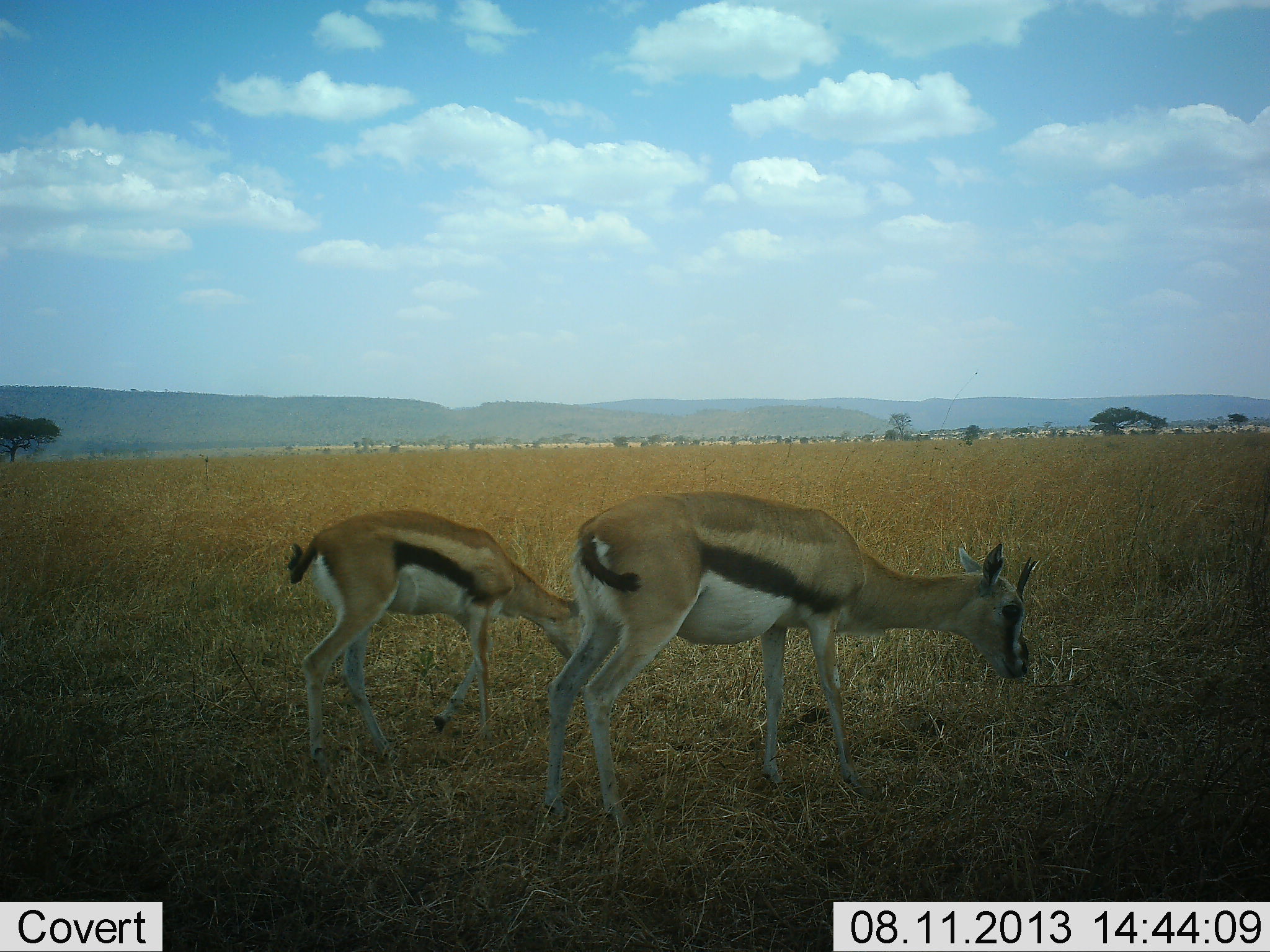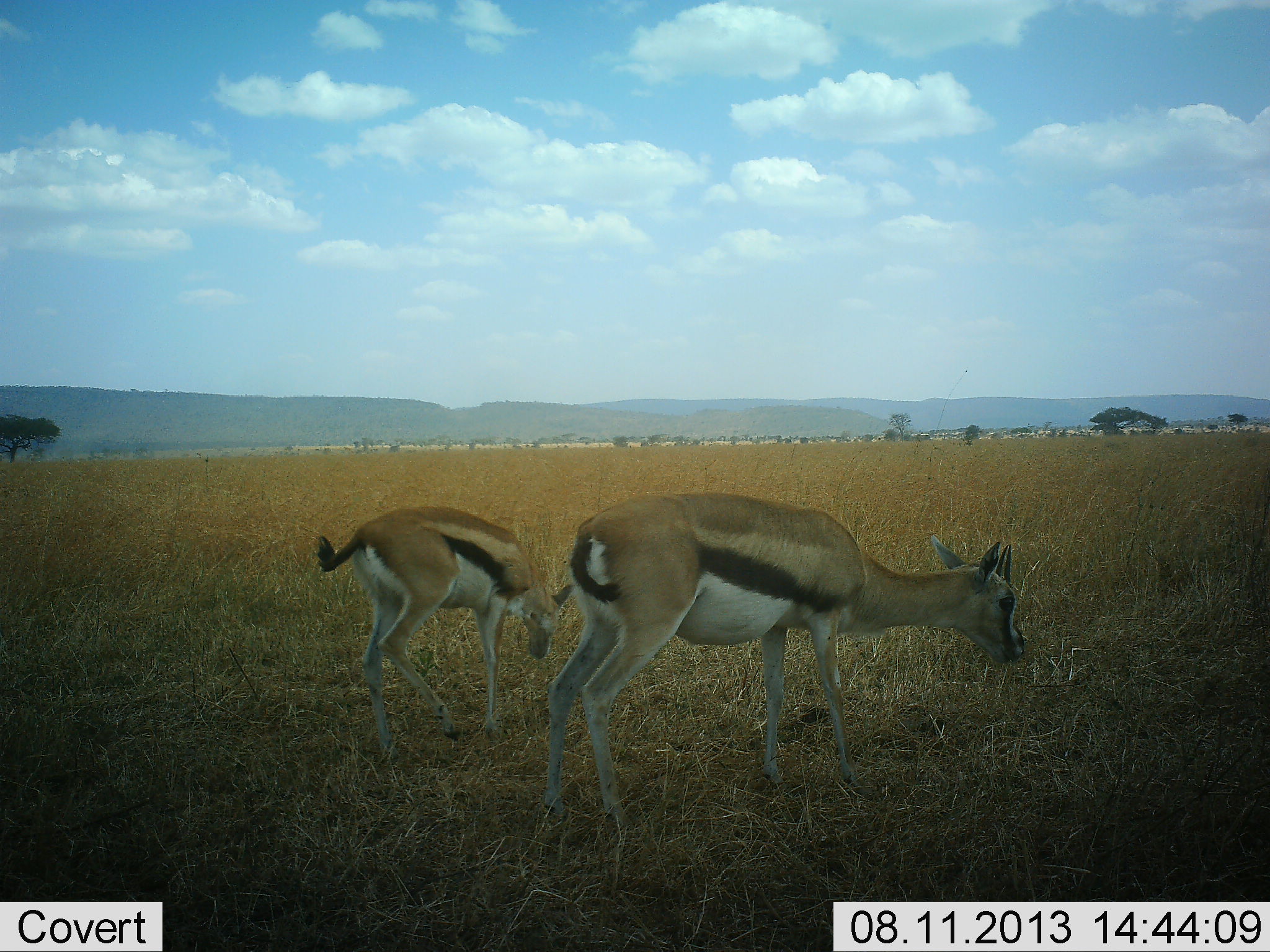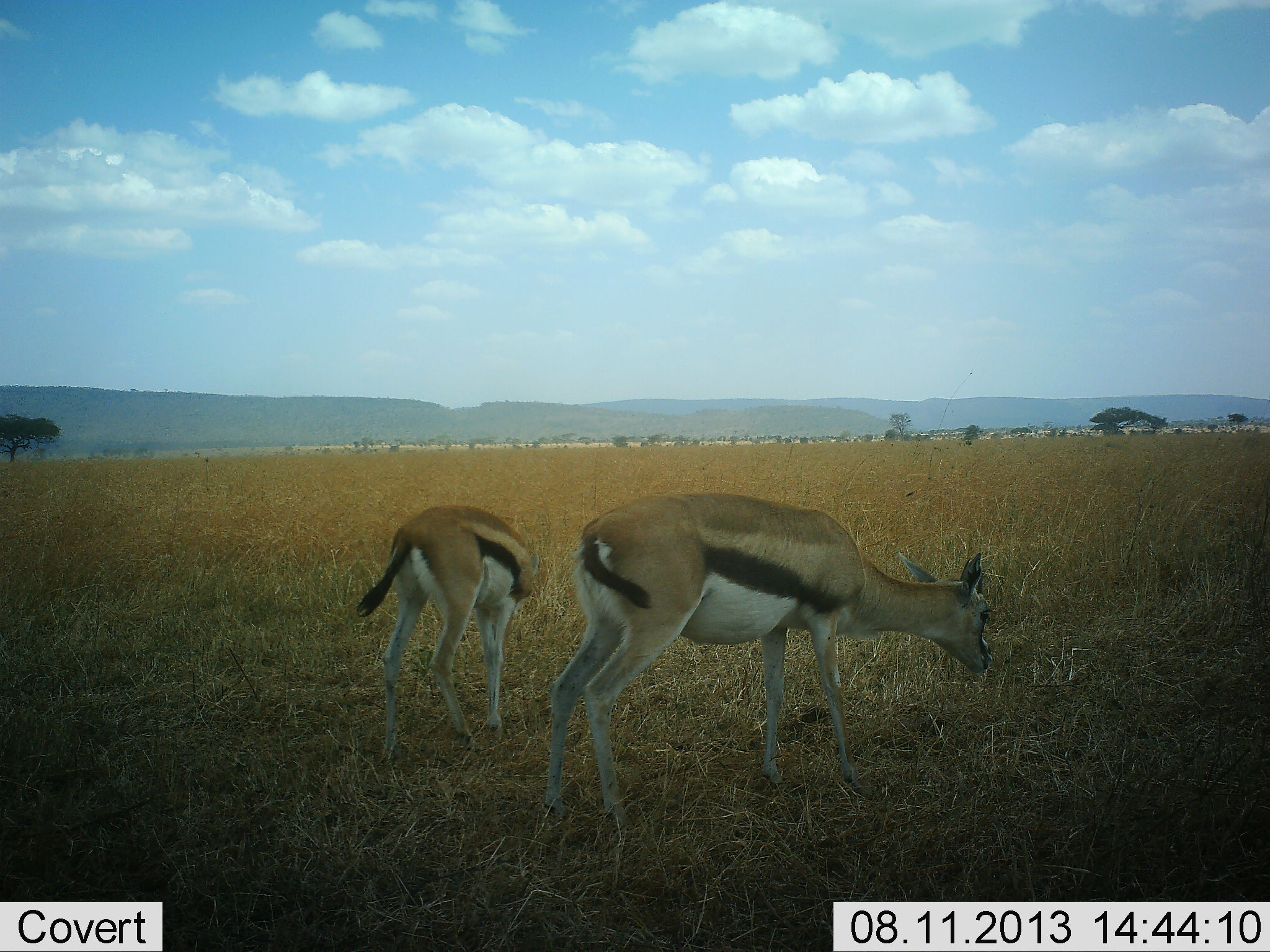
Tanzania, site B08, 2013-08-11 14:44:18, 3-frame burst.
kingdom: Animalia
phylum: Chordata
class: Mammalia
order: Artiodactyla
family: Bovidae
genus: Eudorcas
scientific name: Eudorcas thomsonii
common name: thomson's gazelle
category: gazellethomsons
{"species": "gazellethomsons (thomson's gazelle) (Eudorcas thomsonii)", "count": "2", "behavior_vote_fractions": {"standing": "34%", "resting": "0%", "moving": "13%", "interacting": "0%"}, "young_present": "26%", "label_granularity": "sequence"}